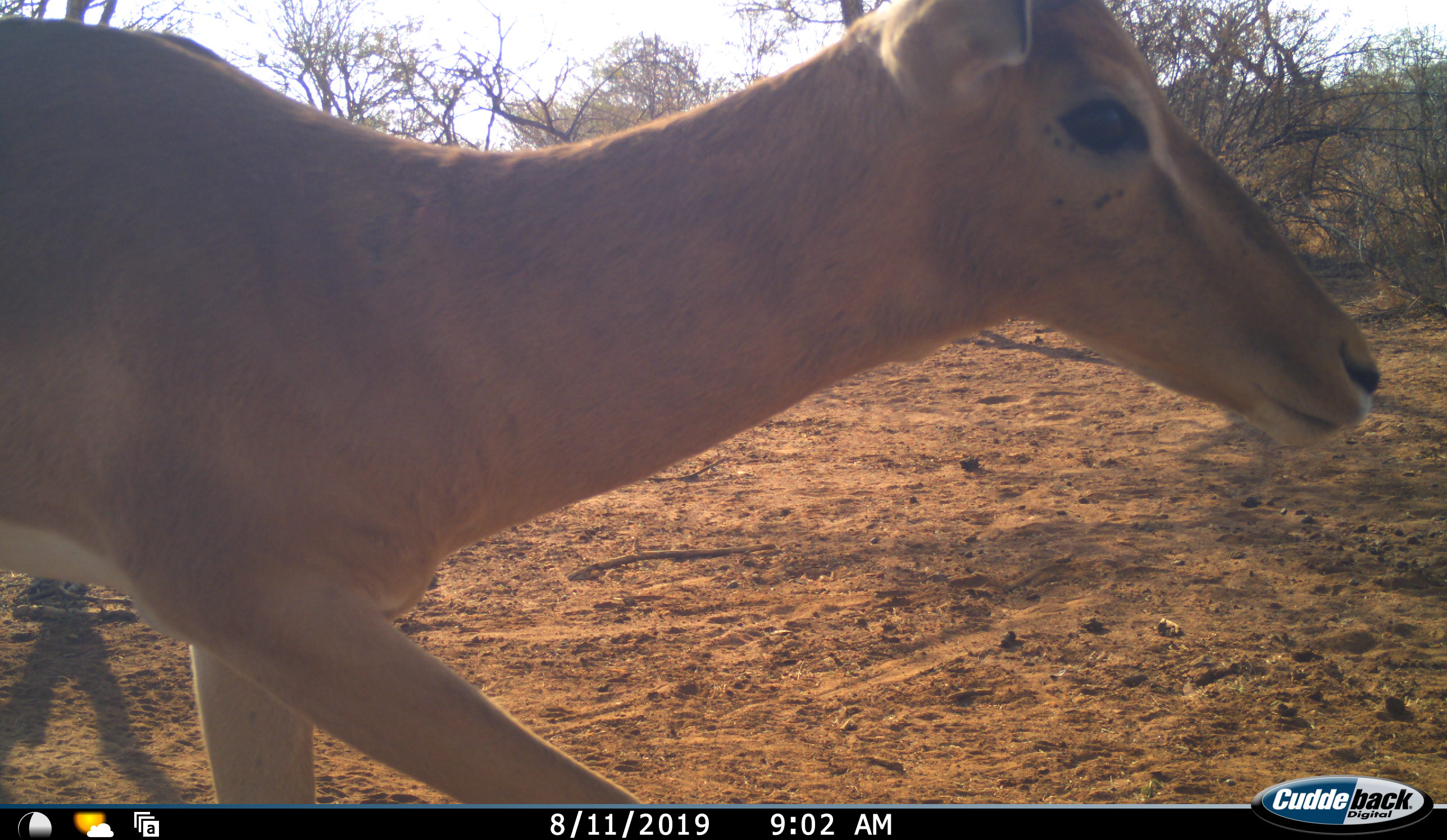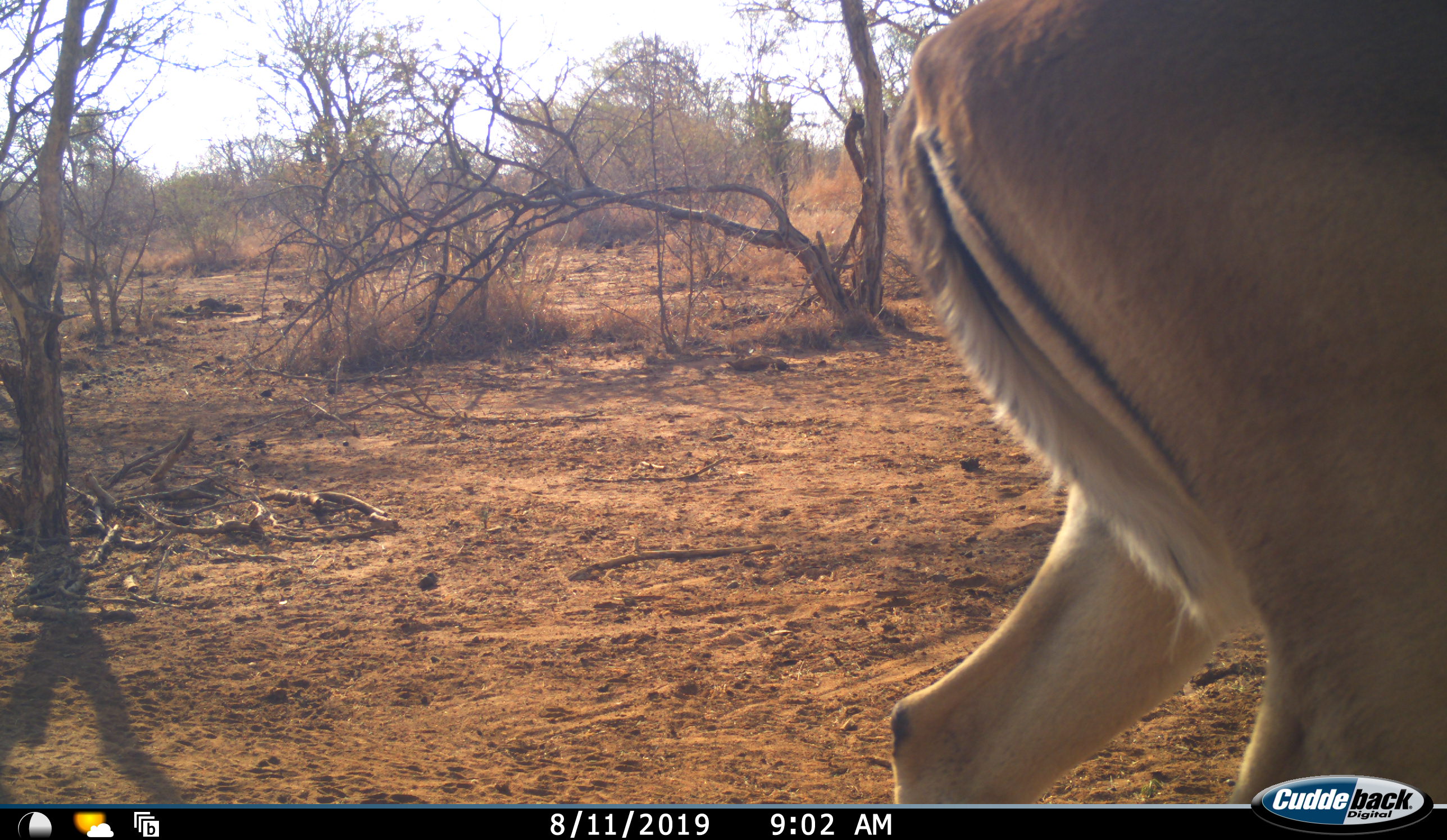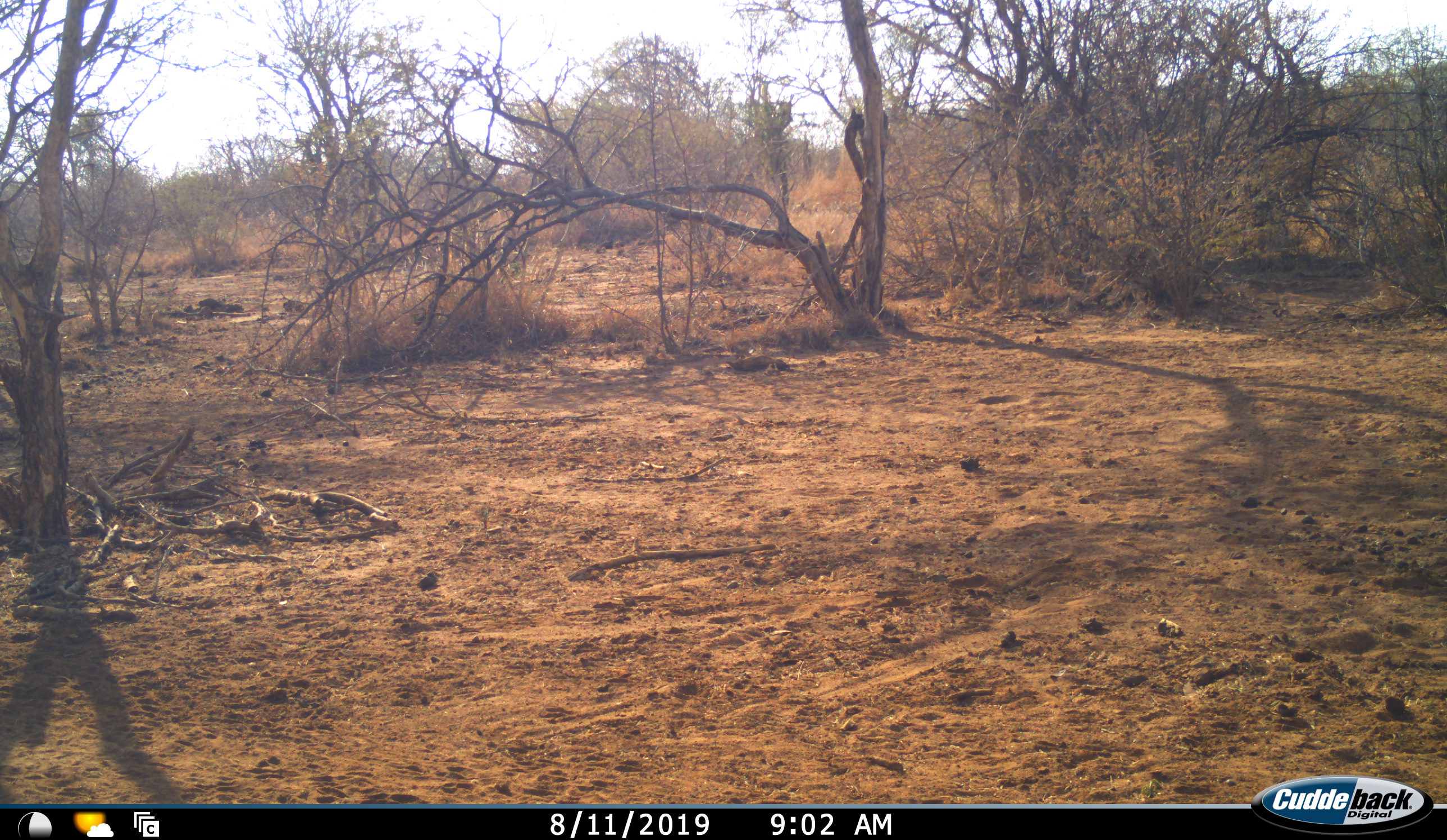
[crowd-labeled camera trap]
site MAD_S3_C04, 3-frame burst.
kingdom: Animalia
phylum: Chordata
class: Mammalia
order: Artiodactyla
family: Bovidae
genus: Aepyceros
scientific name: Aepyceros melampus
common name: impala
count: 1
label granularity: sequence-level